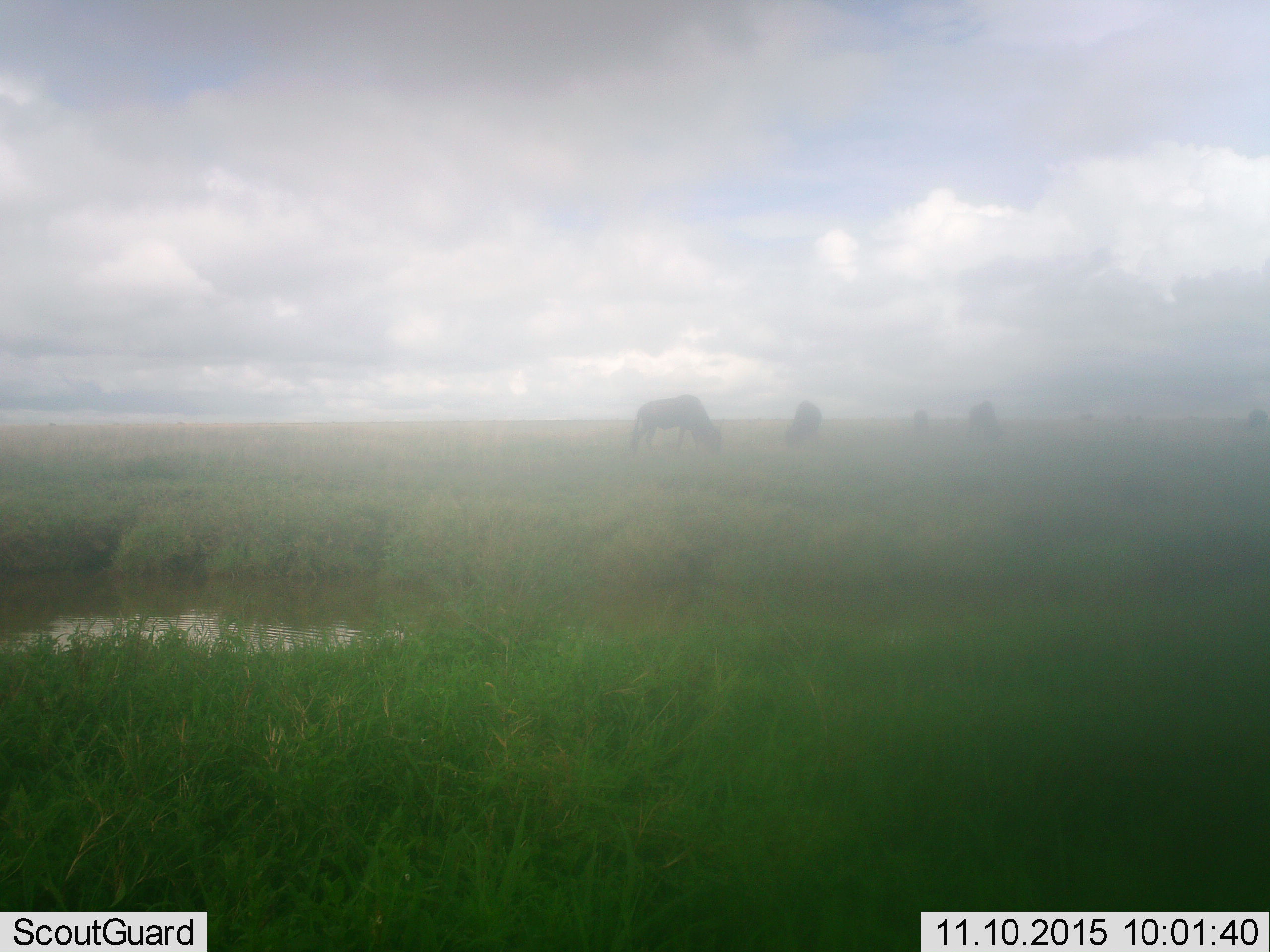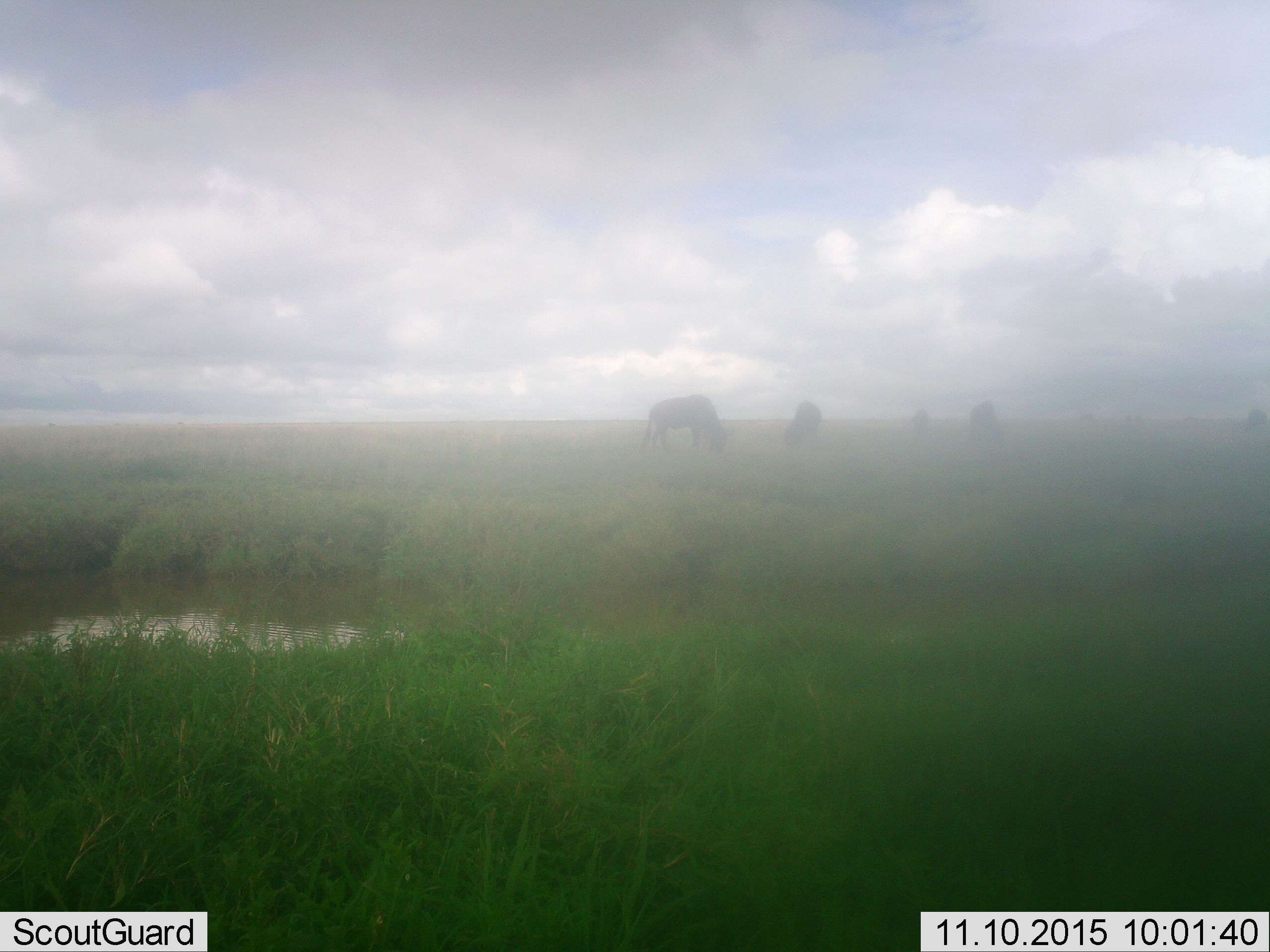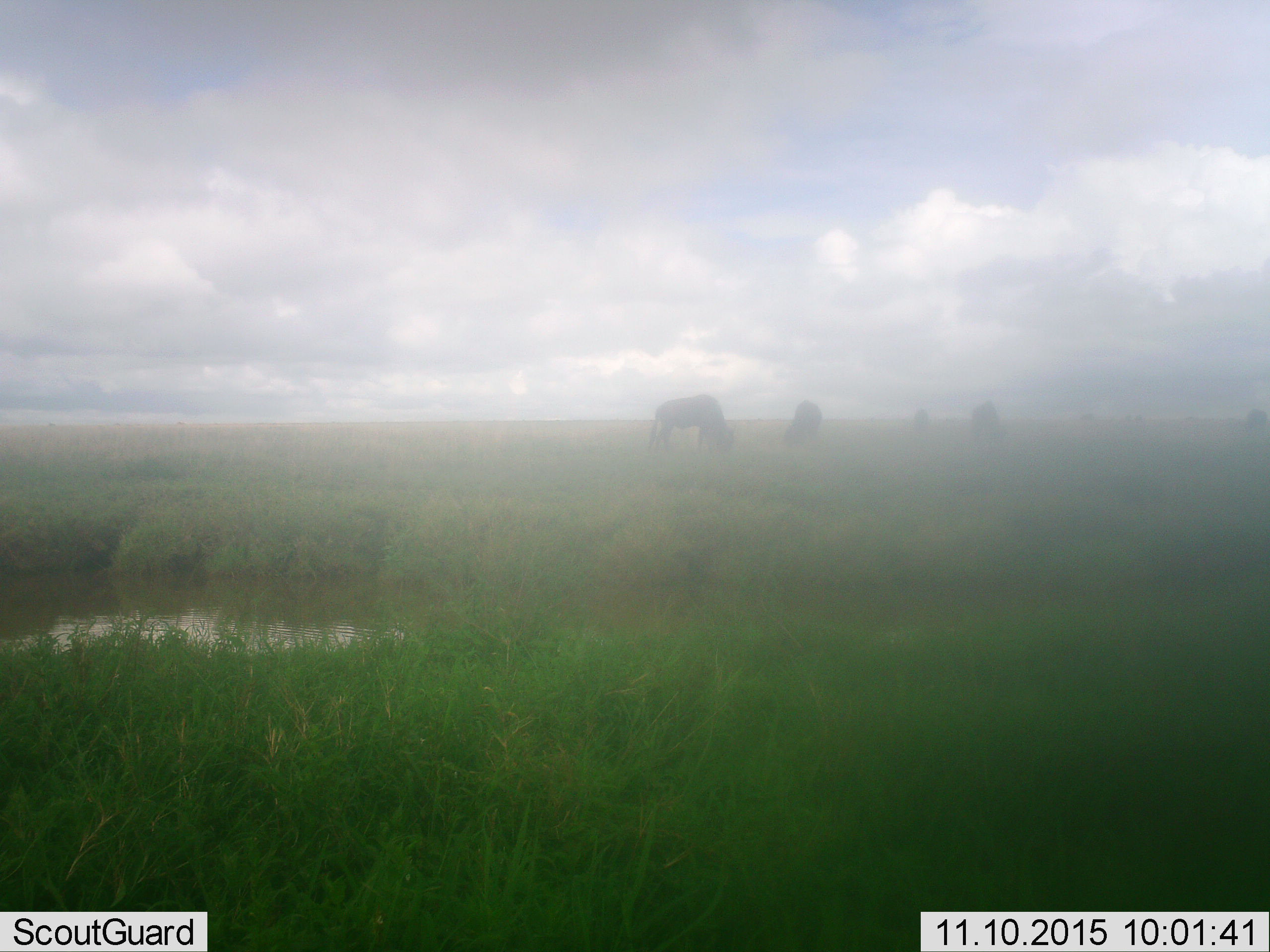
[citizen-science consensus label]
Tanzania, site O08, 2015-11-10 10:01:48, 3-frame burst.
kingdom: Animalia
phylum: Chordata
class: Mammalia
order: Artiodactyla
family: Bovidae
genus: Connochaetes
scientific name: Connochaetes taurinus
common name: blue wildebeest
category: wildebeest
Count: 5.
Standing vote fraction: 43%.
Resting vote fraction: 0%.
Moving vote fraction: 29%.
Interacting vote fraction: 0%.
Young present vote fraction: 0%.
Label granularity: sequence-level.